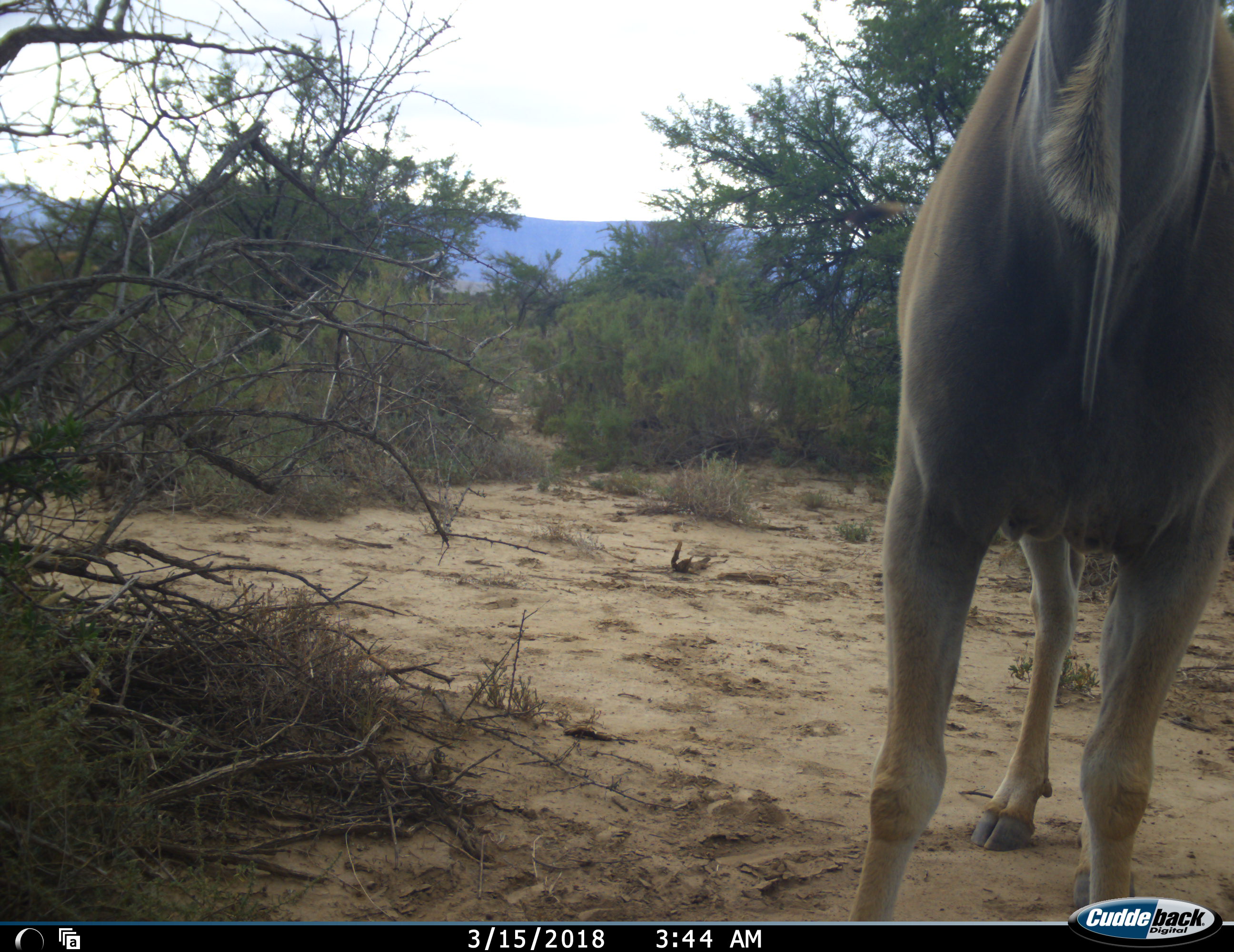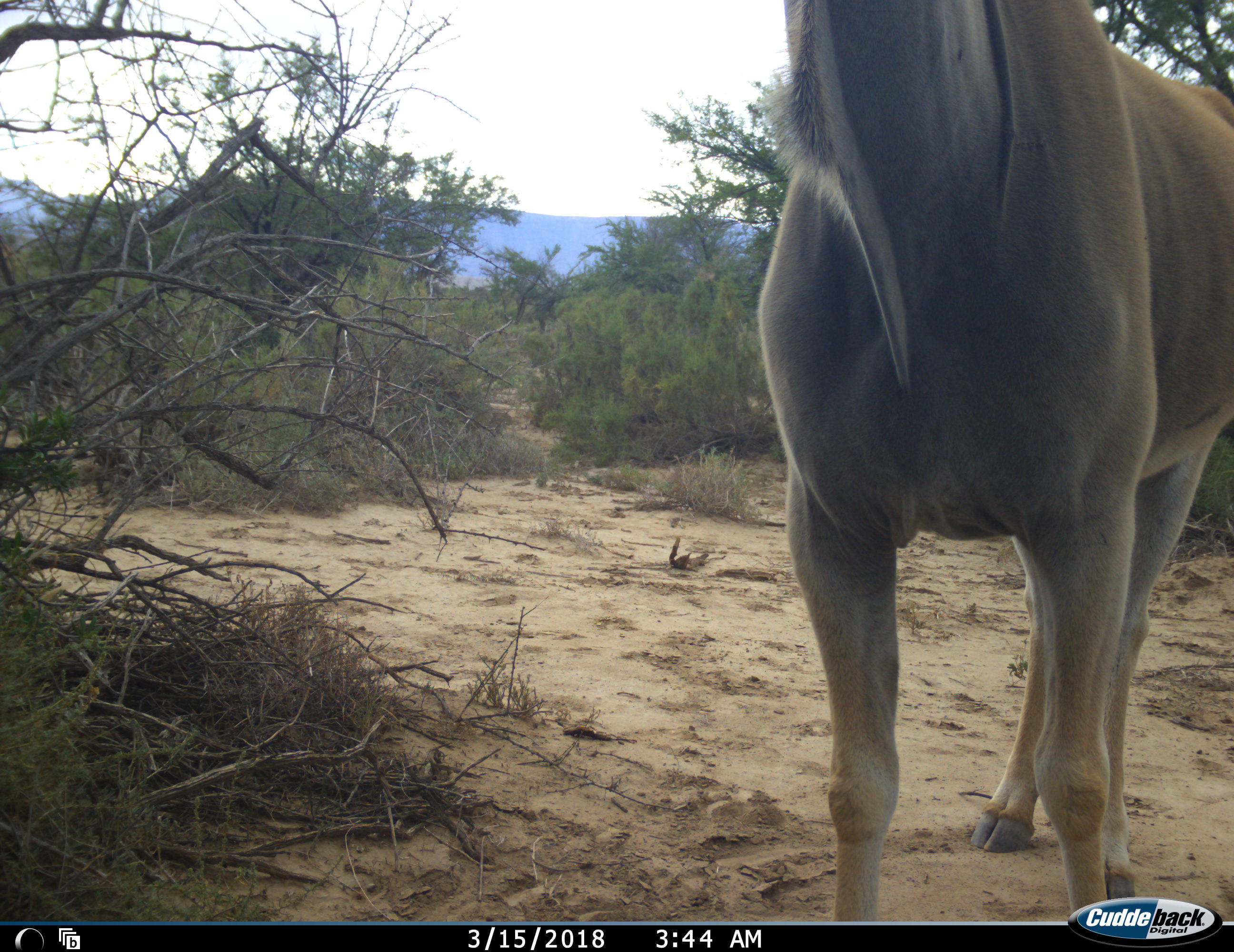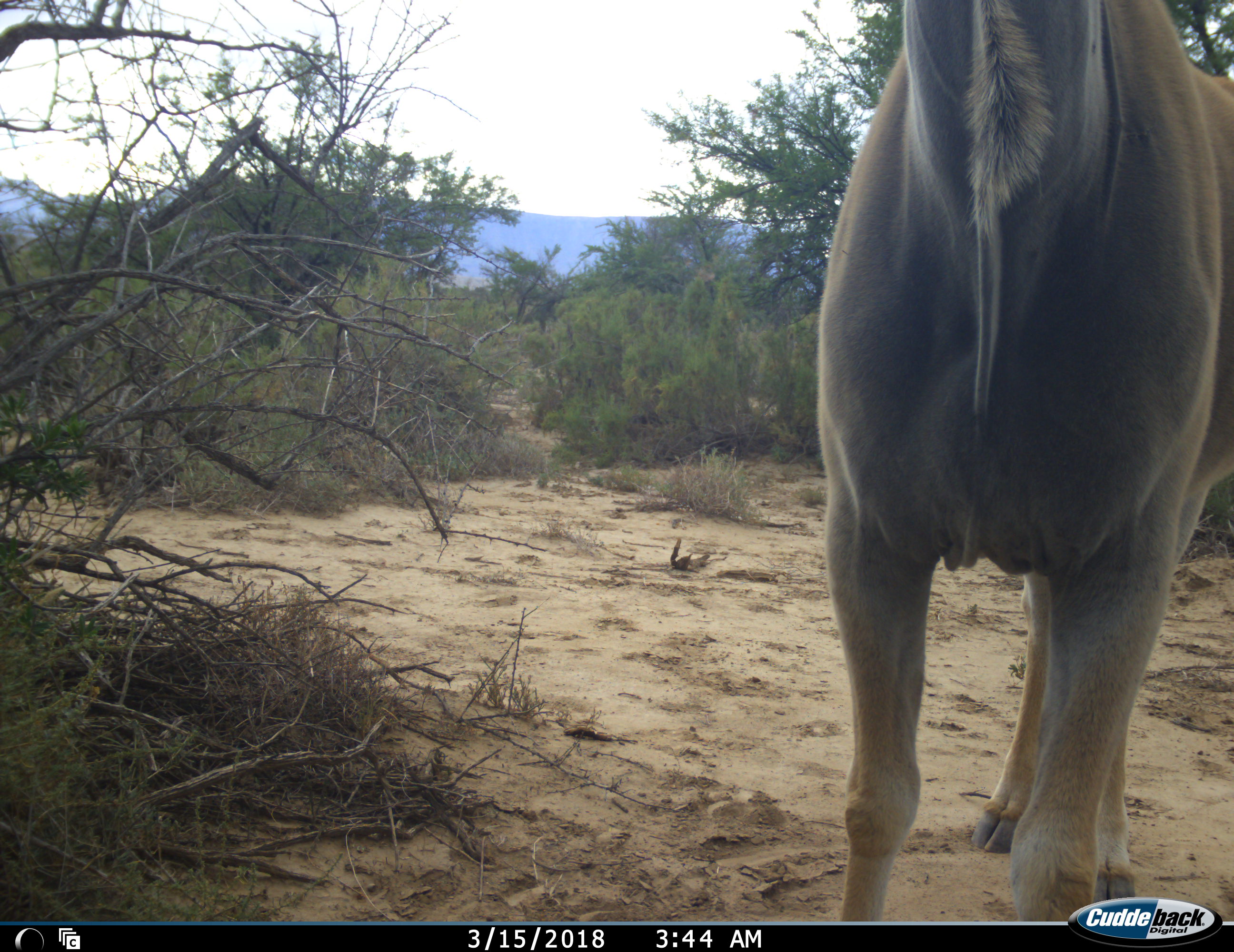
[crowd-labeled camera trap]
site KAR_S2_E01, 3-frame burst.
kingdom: Animalia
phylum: Chordata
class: Mammalia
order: Artiodactyla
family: Bovidae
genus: Tragelaphus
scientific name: Tragelaphus oryx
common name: eland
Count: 1.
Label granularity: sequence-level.